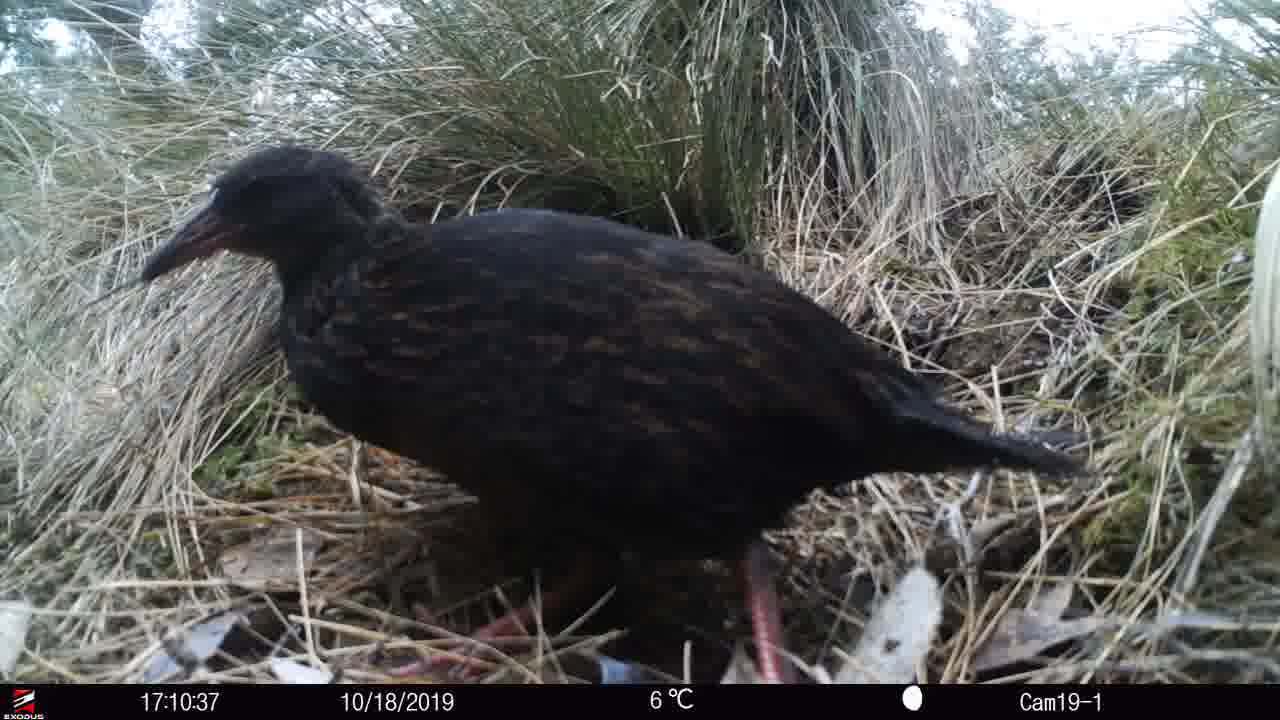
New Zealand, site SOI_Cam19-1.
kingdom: Animalia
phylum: Chordata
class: Aves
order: Gruiformes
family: Rallidae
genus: Gallirallus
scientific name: Gallirallus australis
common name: weka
Weka (Gallirallus australis).